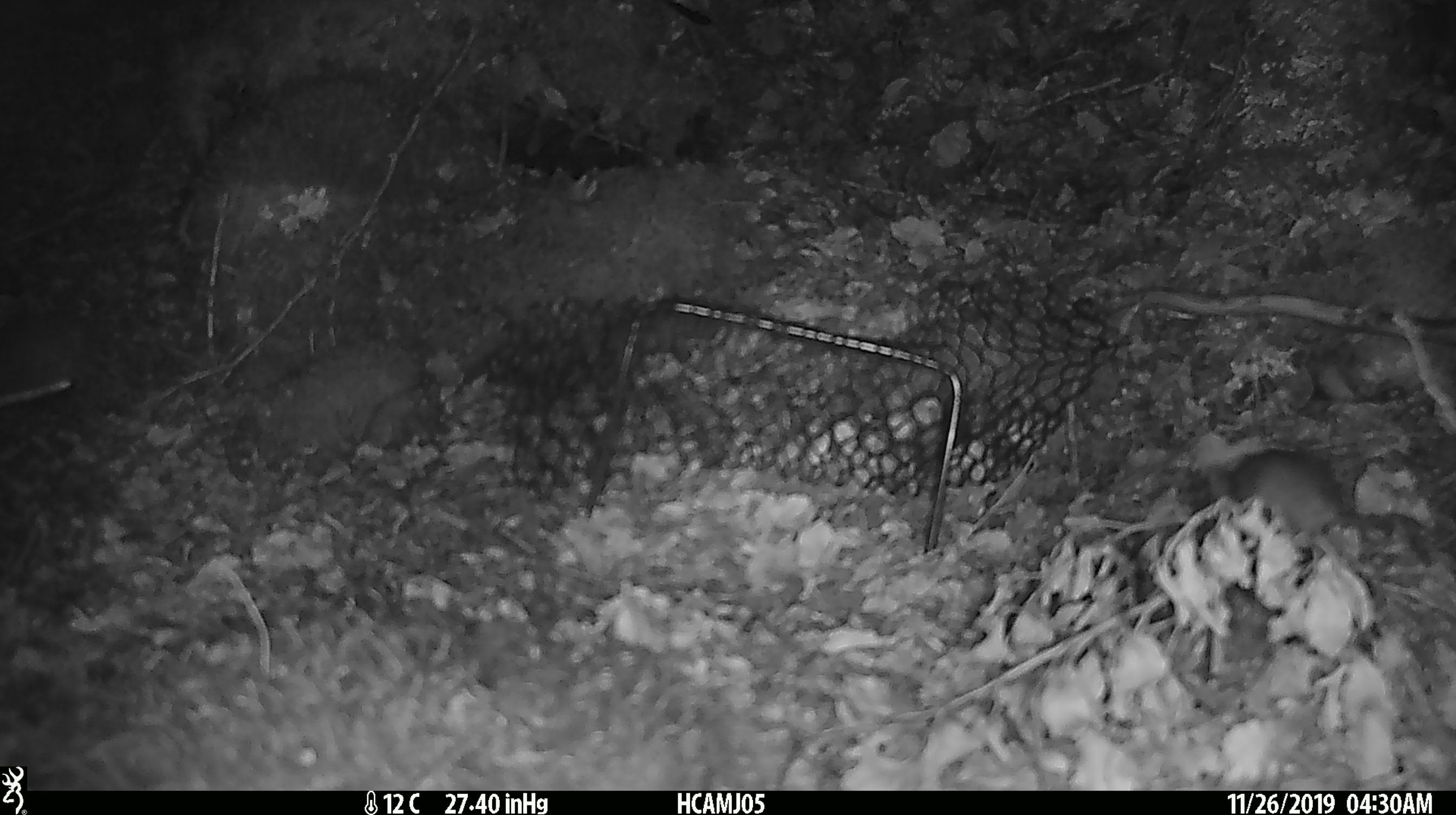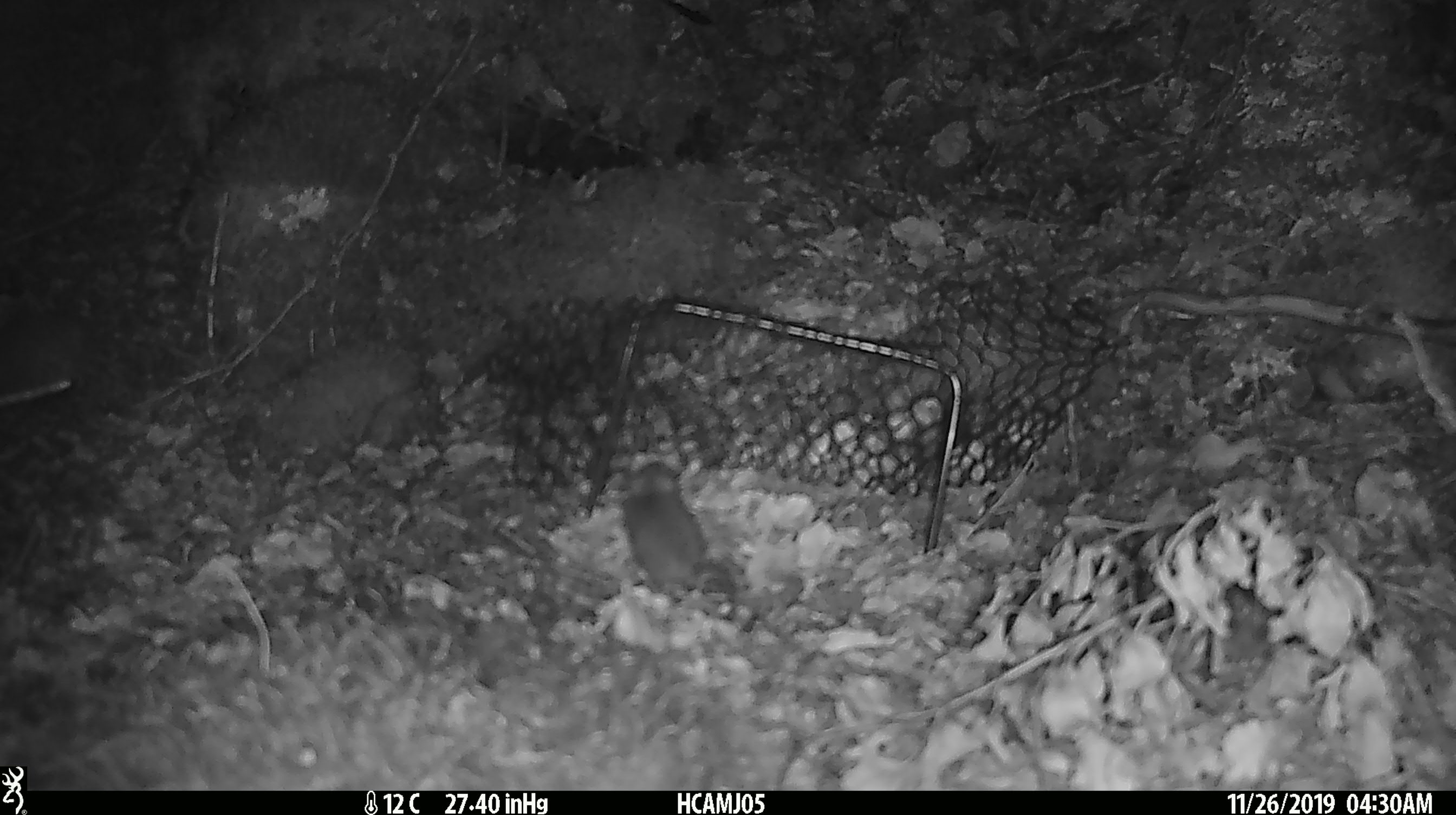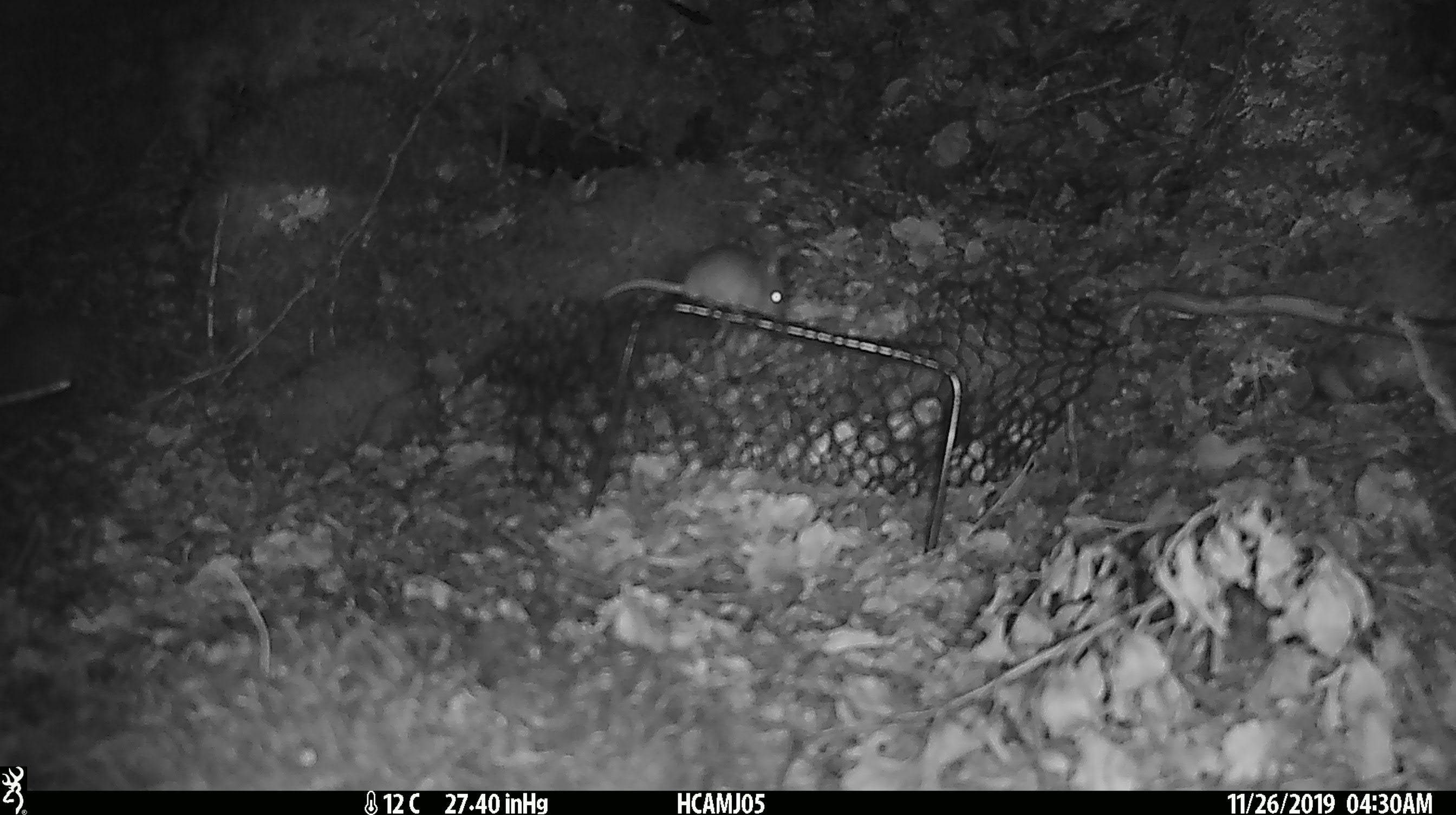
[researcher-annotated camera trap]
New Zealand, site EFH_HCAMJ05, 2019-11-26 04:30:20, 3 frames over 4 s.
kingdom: Animalia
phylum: Chordata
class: Mammalia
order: Rodentia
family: Muridae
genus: Mus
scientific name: Mus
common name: mouse